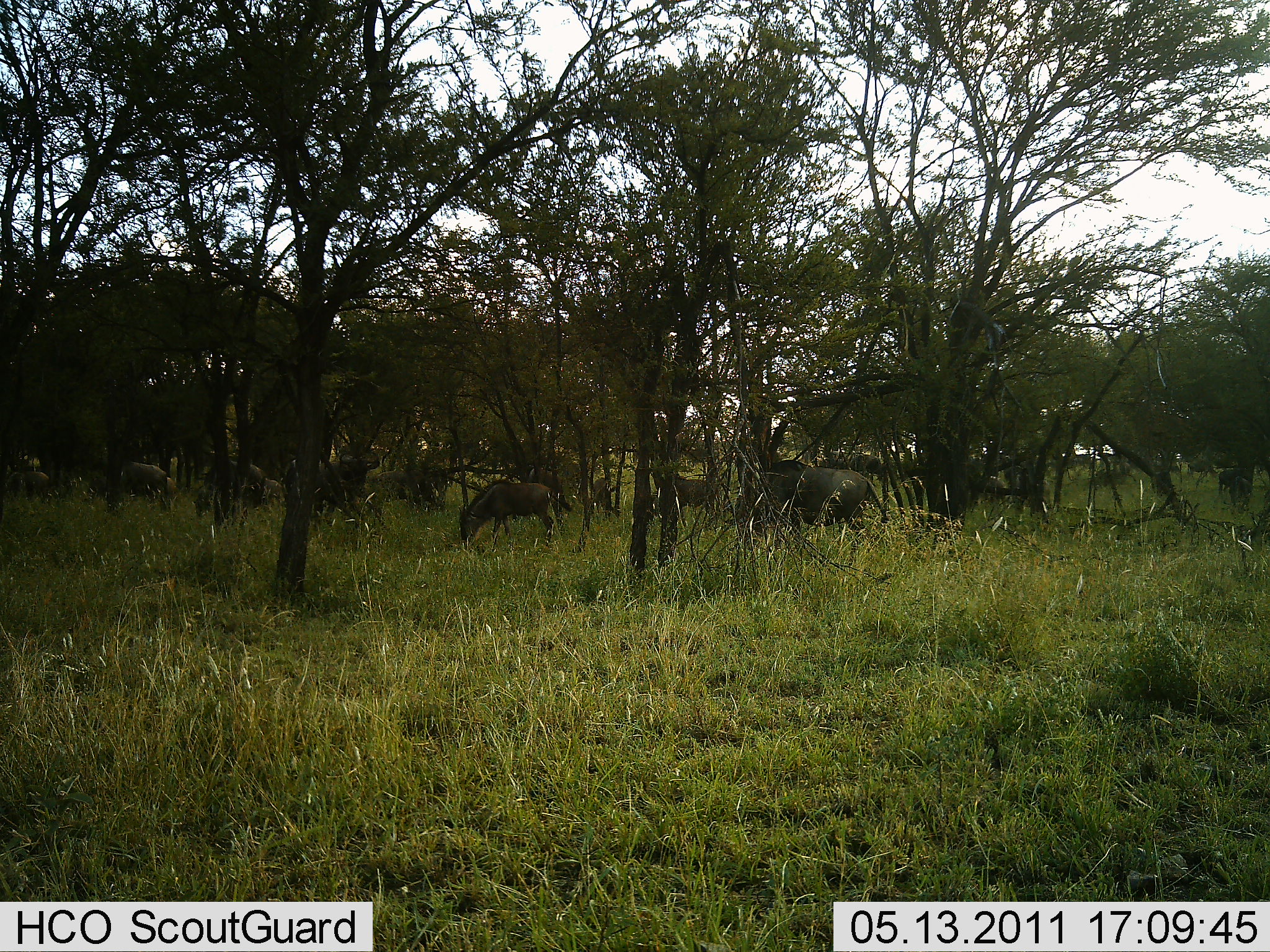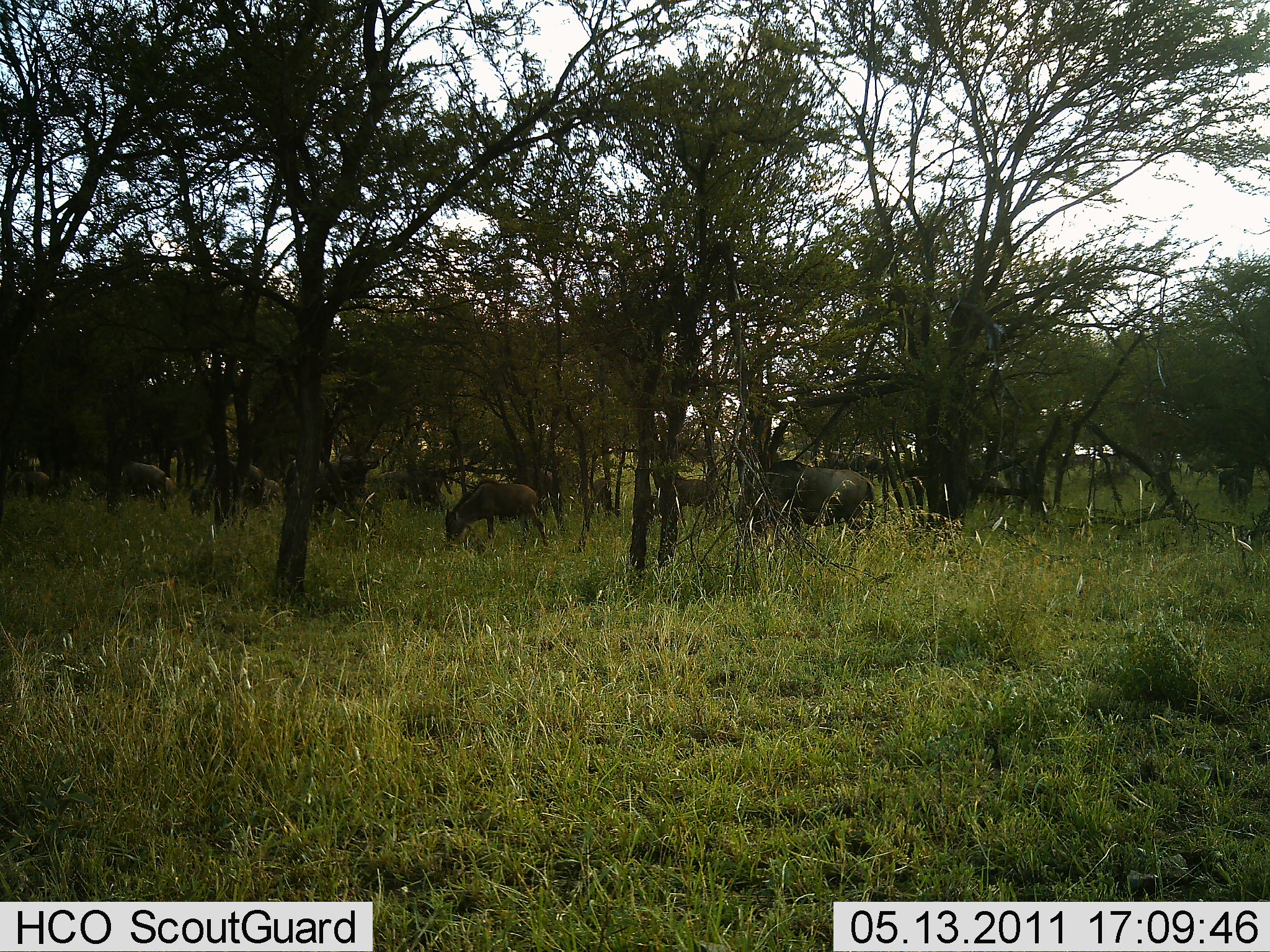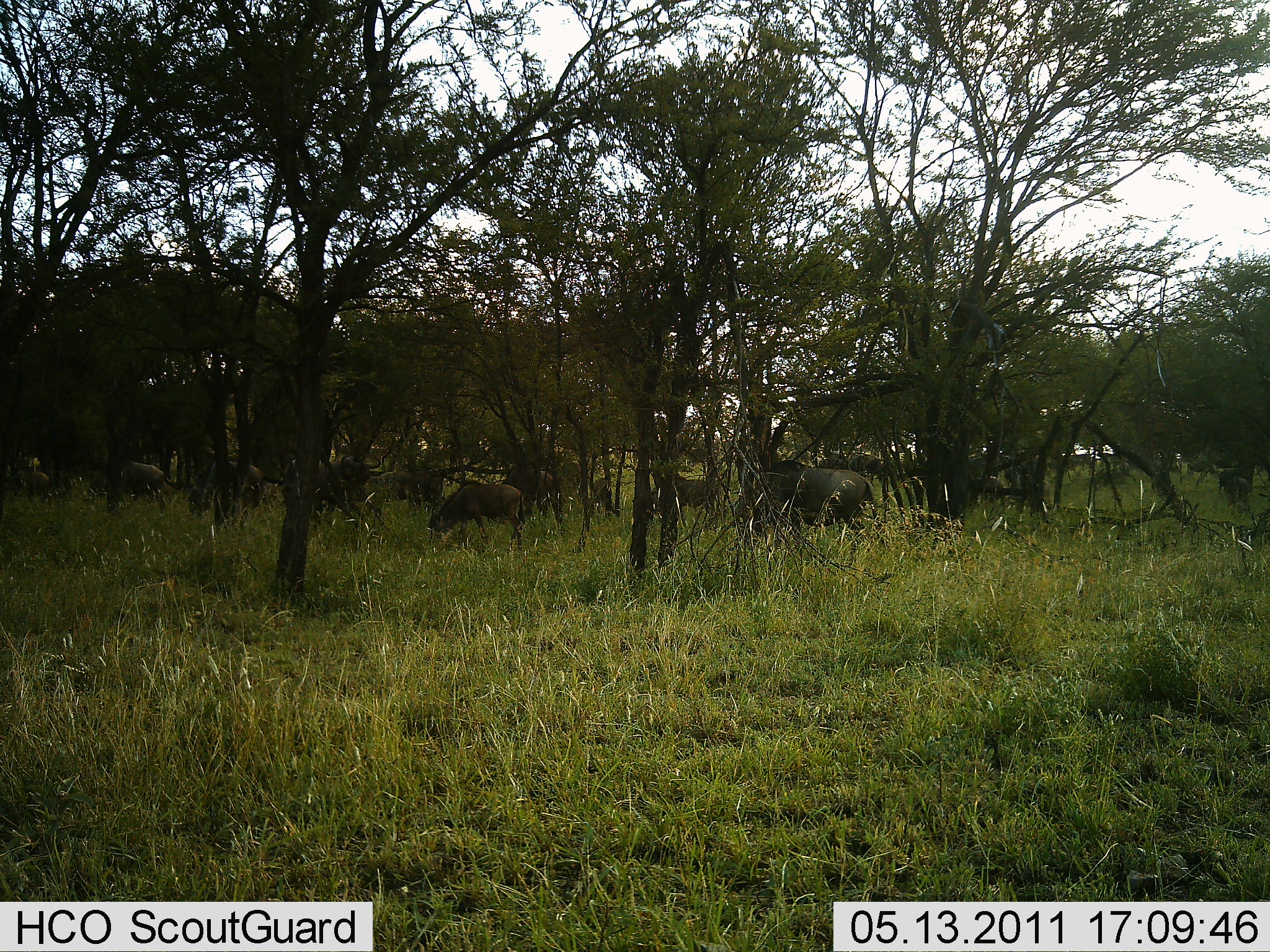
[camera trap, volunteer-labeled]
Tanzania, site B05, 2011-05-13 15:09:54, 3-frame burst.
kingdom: Animalia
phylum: Chordata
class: Mammalia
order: Artiodactyla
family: Bovidae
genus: Connochaetes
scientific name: Connochaetes taurinus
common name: blue wildebeest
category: wildebeest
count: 9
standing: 50%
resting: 0%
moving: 30%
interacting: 0%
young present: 0%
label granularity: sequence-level